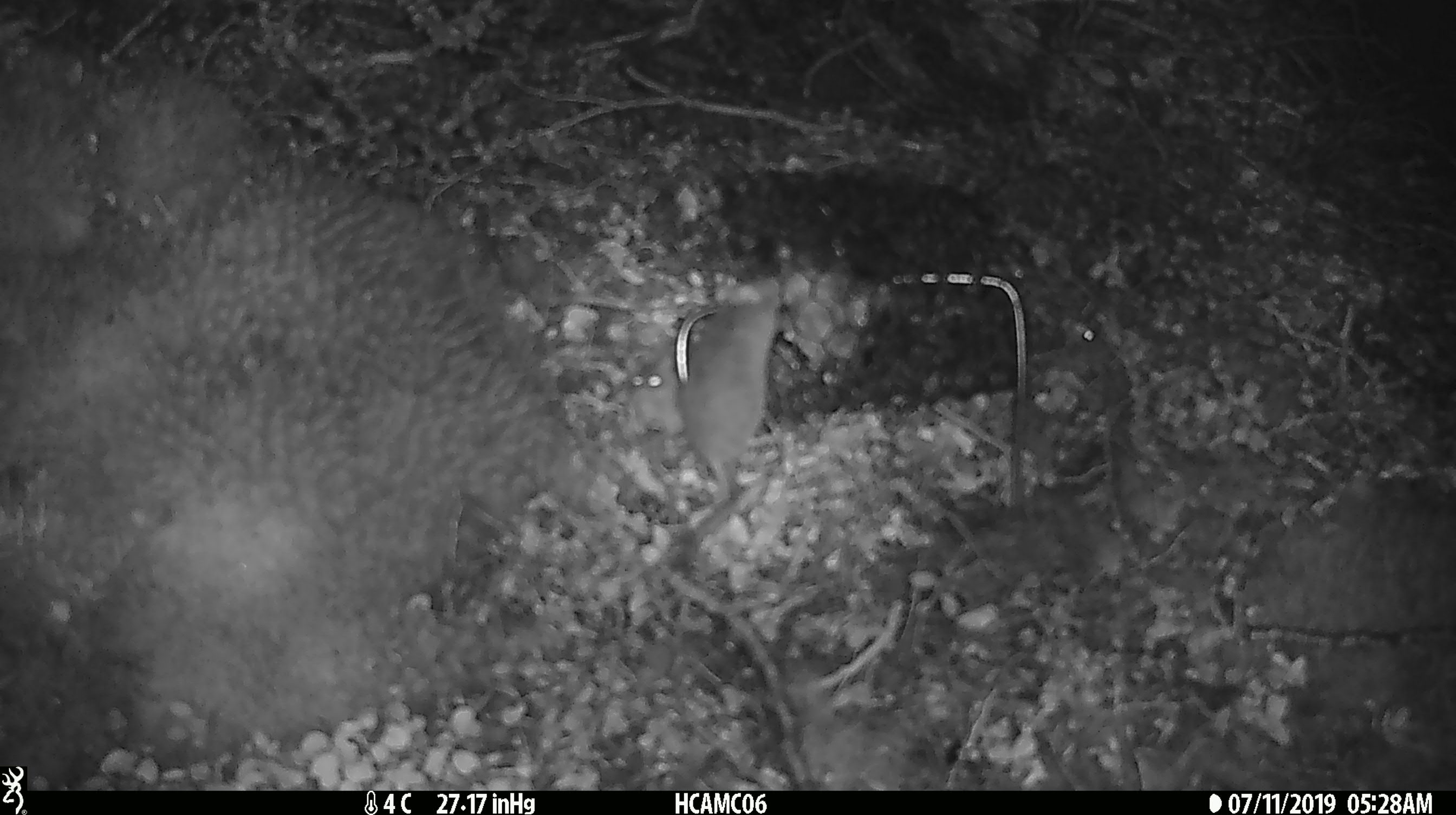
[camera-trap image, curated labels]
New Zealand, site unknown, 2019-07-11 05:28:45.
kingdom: Animalia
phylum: Chordata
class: Mammalia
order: Rodentia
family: Muridae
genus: Mus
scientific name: Mus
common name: mouse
Mouse (Mus).